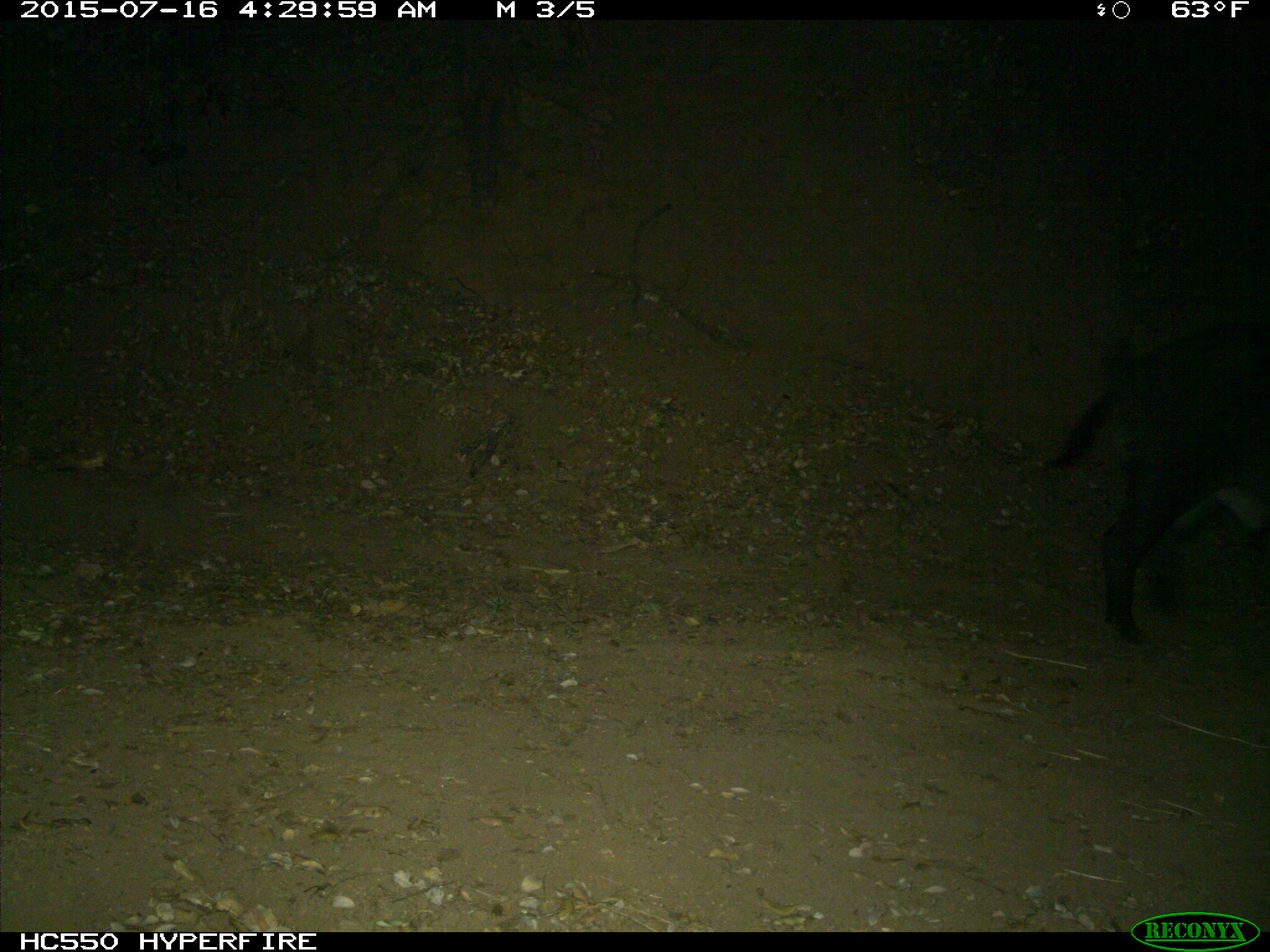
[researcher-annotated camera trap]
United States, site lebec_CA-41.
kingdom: Animalia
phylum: Chordata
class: Mammalia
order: Artiodactyla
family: Suidae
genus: Sus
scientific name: Sus scrofa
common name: wild boar